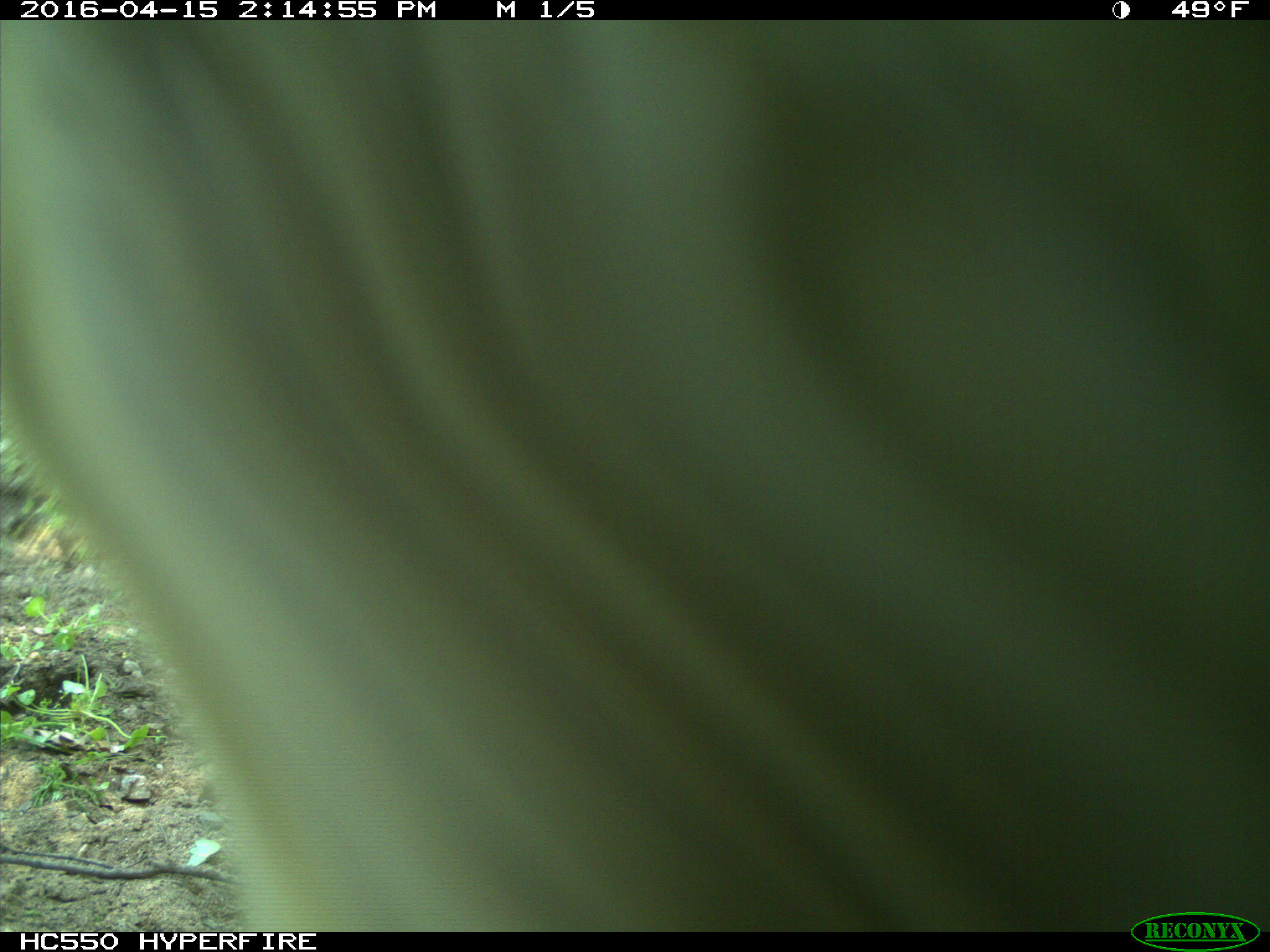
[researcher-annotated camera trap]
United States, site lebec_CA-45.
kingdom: Animalia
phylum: Chordata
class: Mammalia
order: Artiodactyla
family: Bovidae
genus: Bos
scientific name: Bos taurus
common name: domestic cow